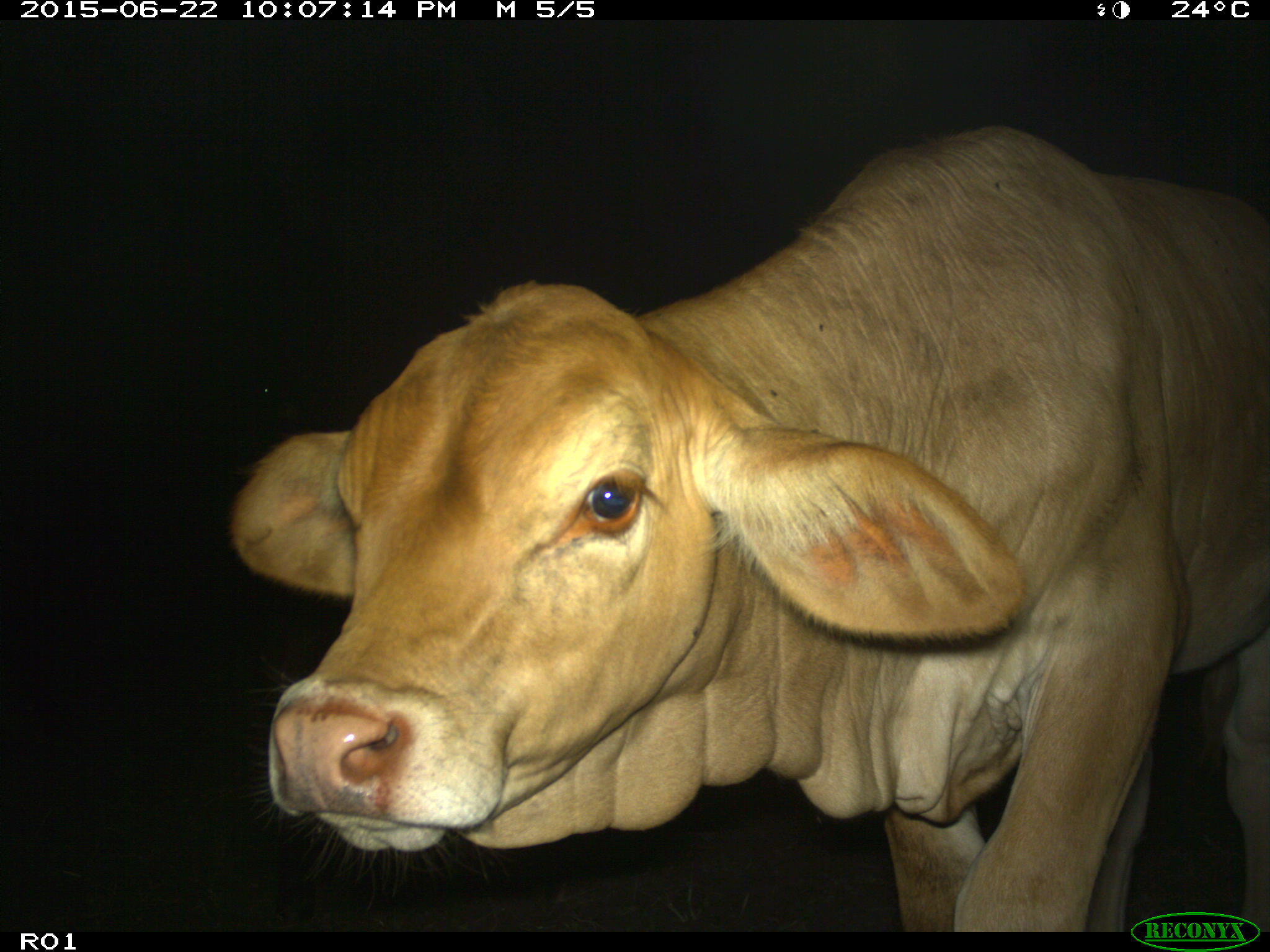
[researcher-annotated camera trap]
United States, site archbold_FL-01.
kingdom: Animalia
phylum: Chordata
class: Mammalia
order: Artiodactyla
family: Bovidae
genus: Bos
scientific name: Bos taurus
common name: domestic cow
Bos taurus (domestic cow).